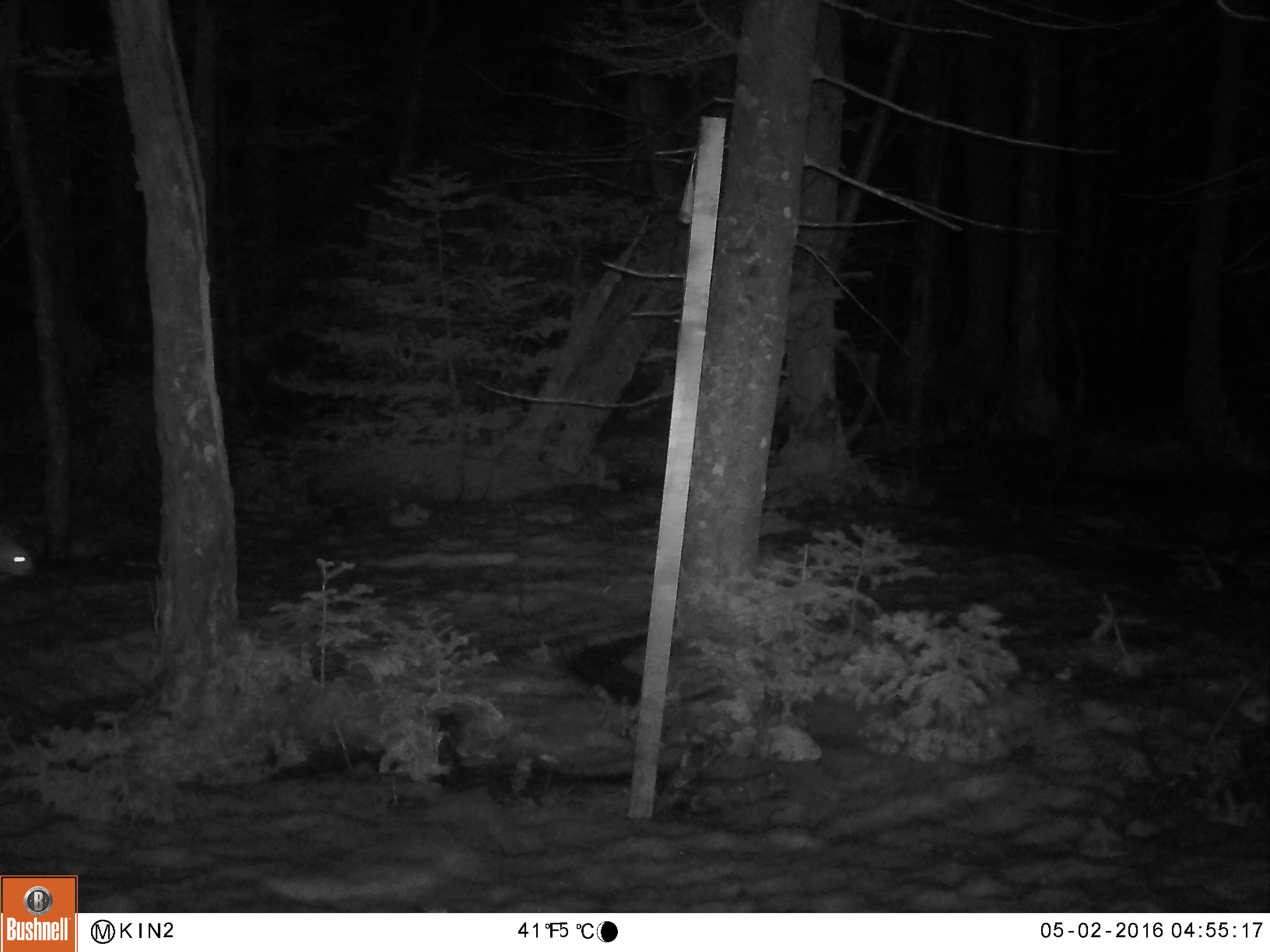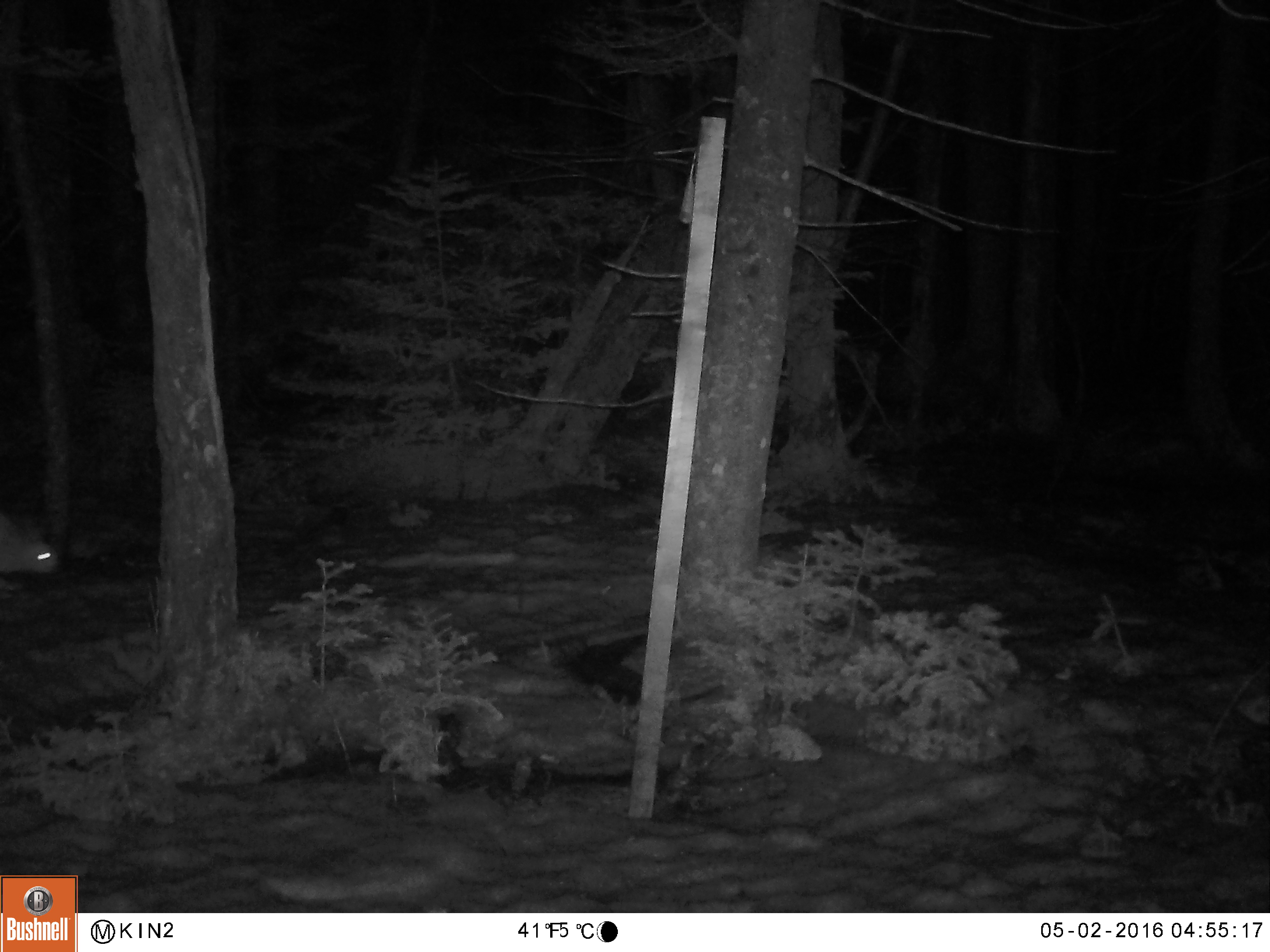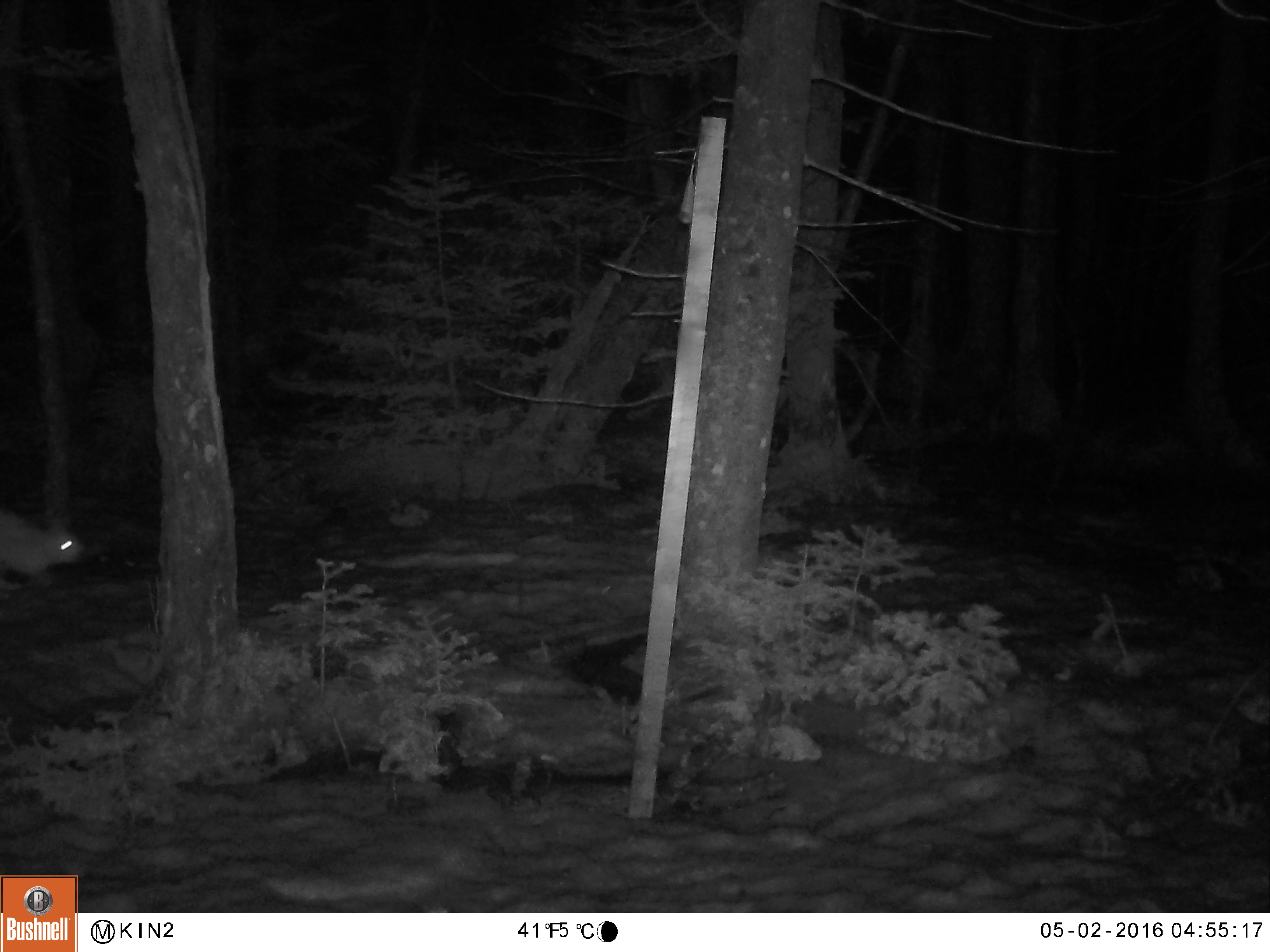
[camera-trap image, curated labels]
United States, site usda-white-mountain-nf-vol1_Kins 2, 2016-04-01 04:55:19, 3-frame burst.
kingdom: Animalia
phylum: Chordata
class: Mammalia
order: Lagomorpha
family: Leporidae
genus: Lepus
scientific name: Lepus americanus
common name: snowshoe hare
Snowshoe hare (Lepus americanus).